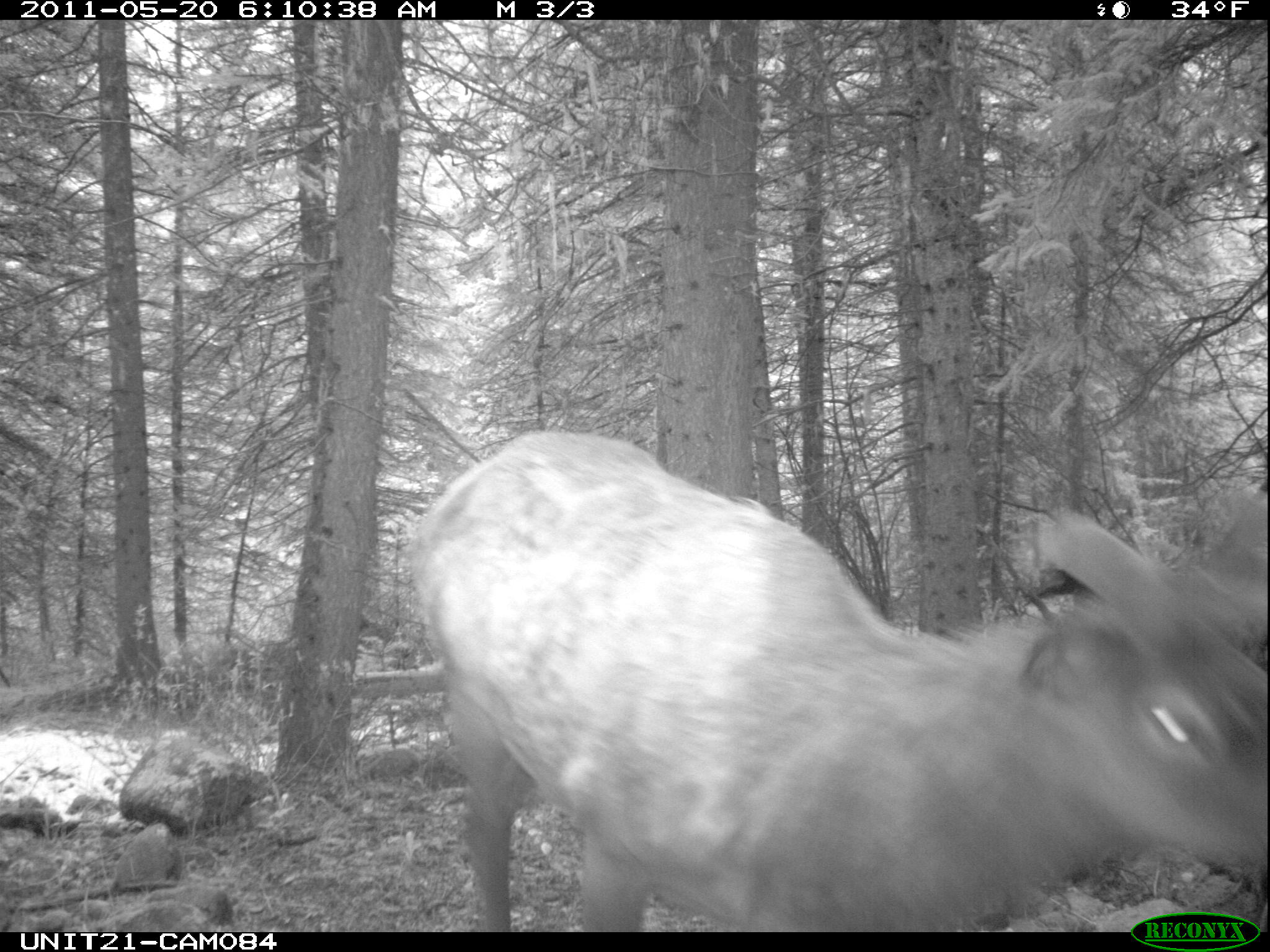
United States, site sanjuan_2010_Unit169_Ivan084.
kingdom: Animalia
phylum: Chordata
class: Mammalia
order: Artiodactyla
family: Cervidae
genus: Cervus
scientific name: Cervus elaphus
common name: red deer